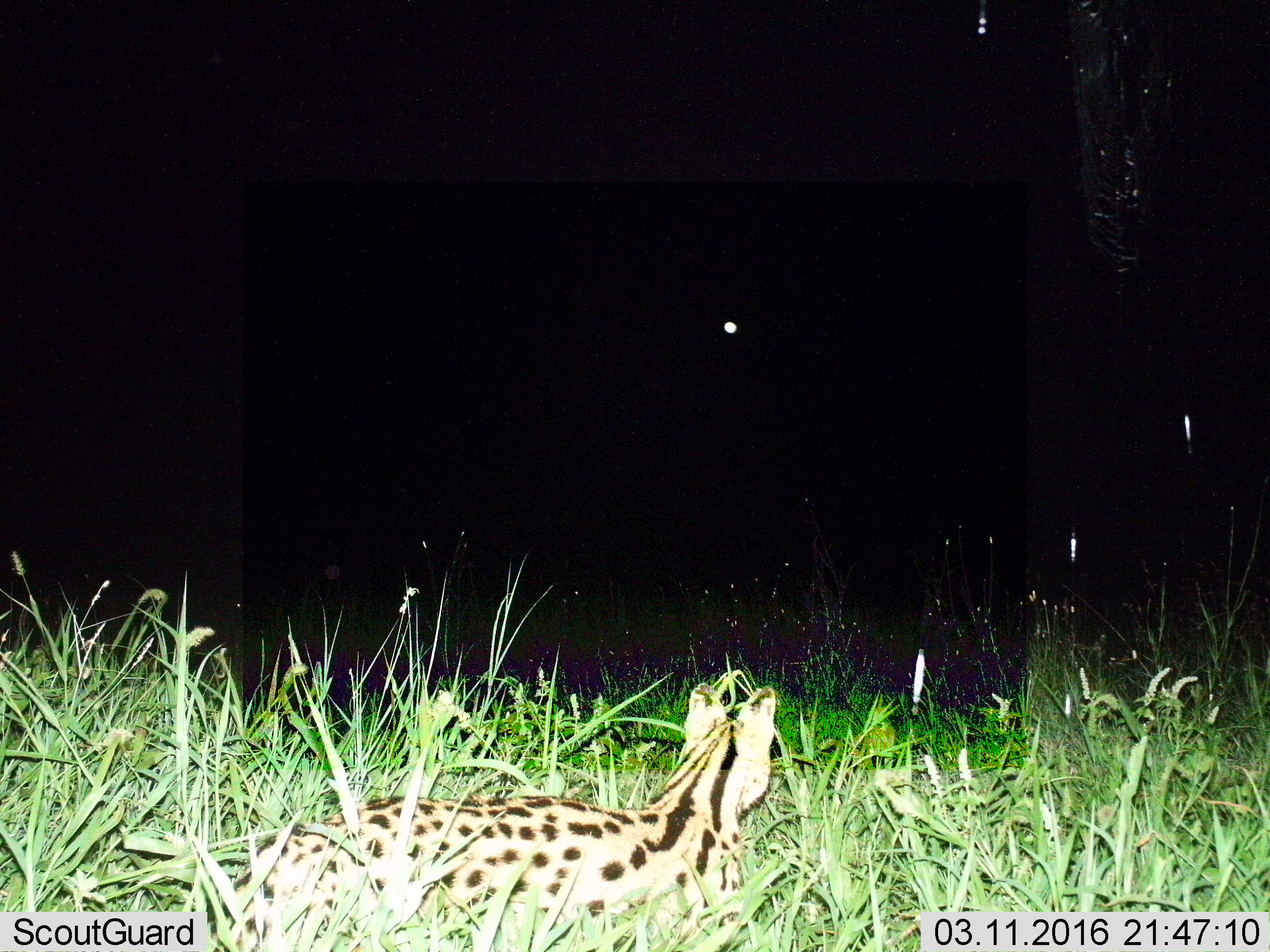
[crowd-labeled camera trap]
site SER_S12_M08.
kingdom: Animalia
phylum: Chordata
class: Mammalia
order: Carnivora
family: Felidae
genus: Leptailurus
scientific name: Leptailurus serval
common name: serval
Serval (Leptailurus serval), count 1. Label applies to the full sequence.